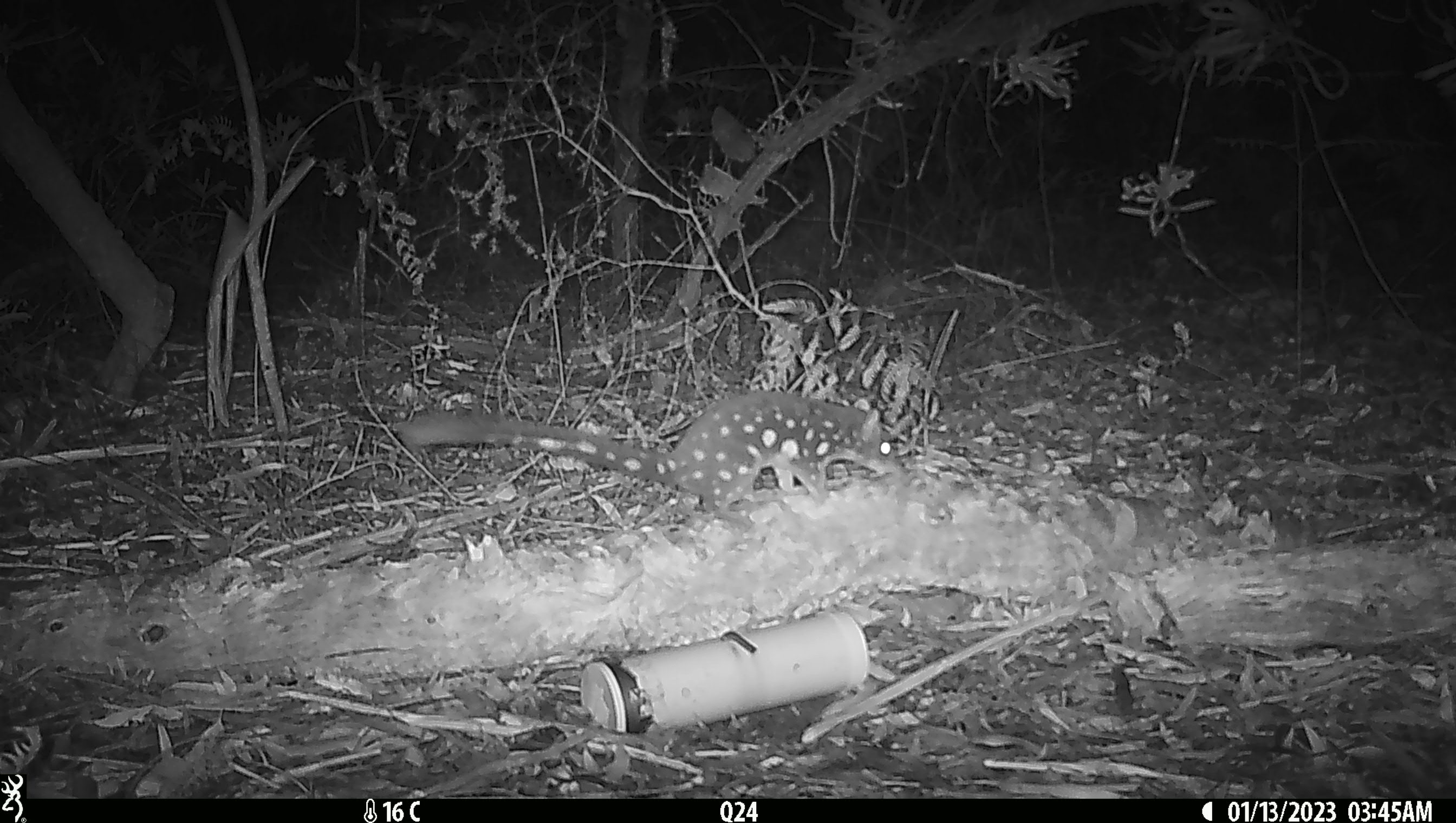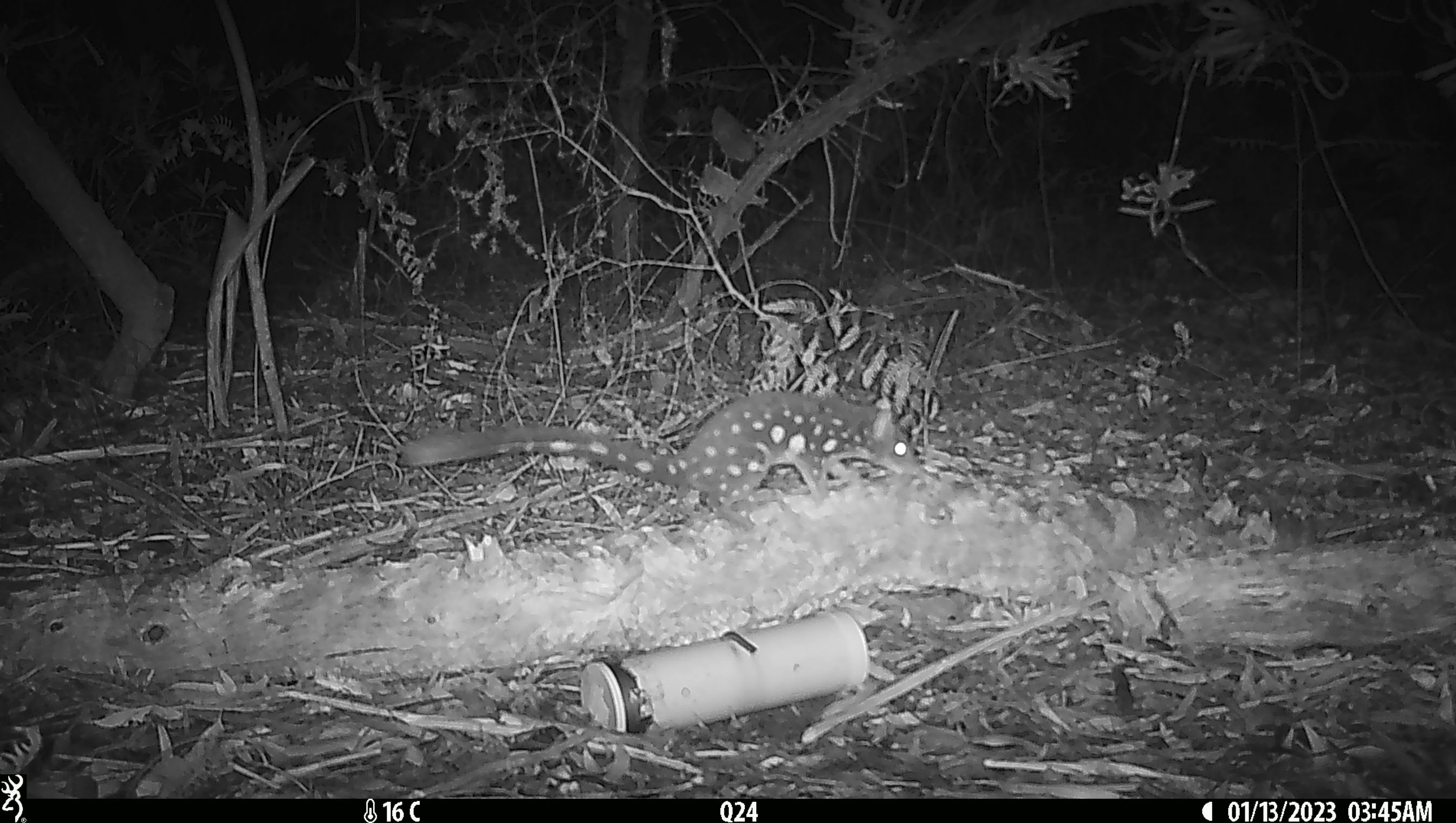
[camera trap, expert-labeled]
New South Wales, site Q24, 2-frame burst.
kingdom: Animalia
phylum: Chordata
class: Mammalia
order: Dasyuromorphia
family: Dasyuridae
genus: Dasyurus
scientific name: Dasyurus maculatus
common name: spotted-tailed quoll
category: quoll